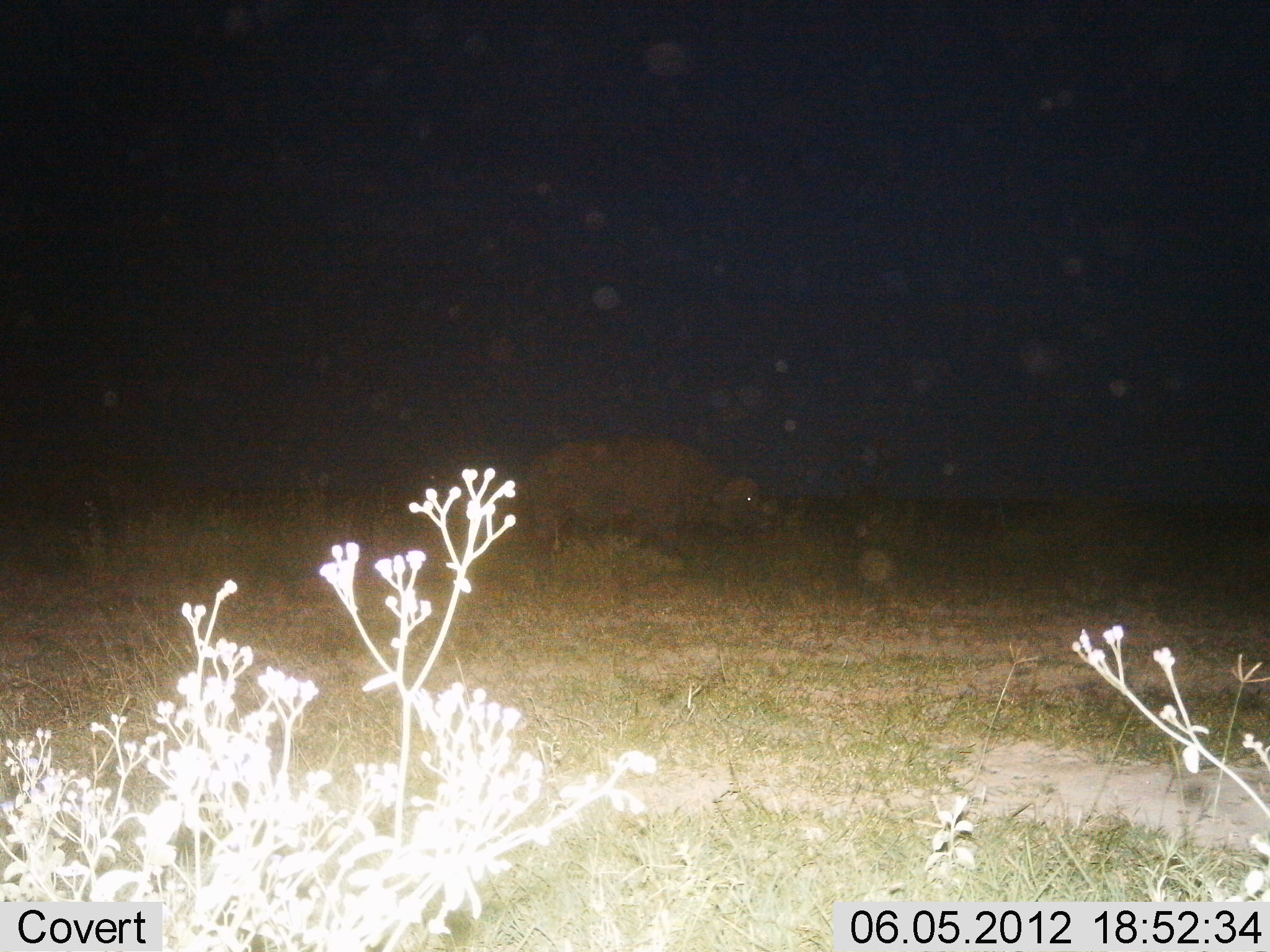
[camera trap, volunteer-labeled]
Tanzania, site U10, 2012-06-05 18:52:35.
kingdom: Animalia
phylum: Chordata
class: Mammalia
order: Artiodactyla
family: Bovidae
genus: Syncerus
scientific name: Syncerus caffer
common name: cape buffalo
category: buffalo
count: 1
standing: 45%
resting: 9%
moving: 45%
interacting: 0%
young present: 0%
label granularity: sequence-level